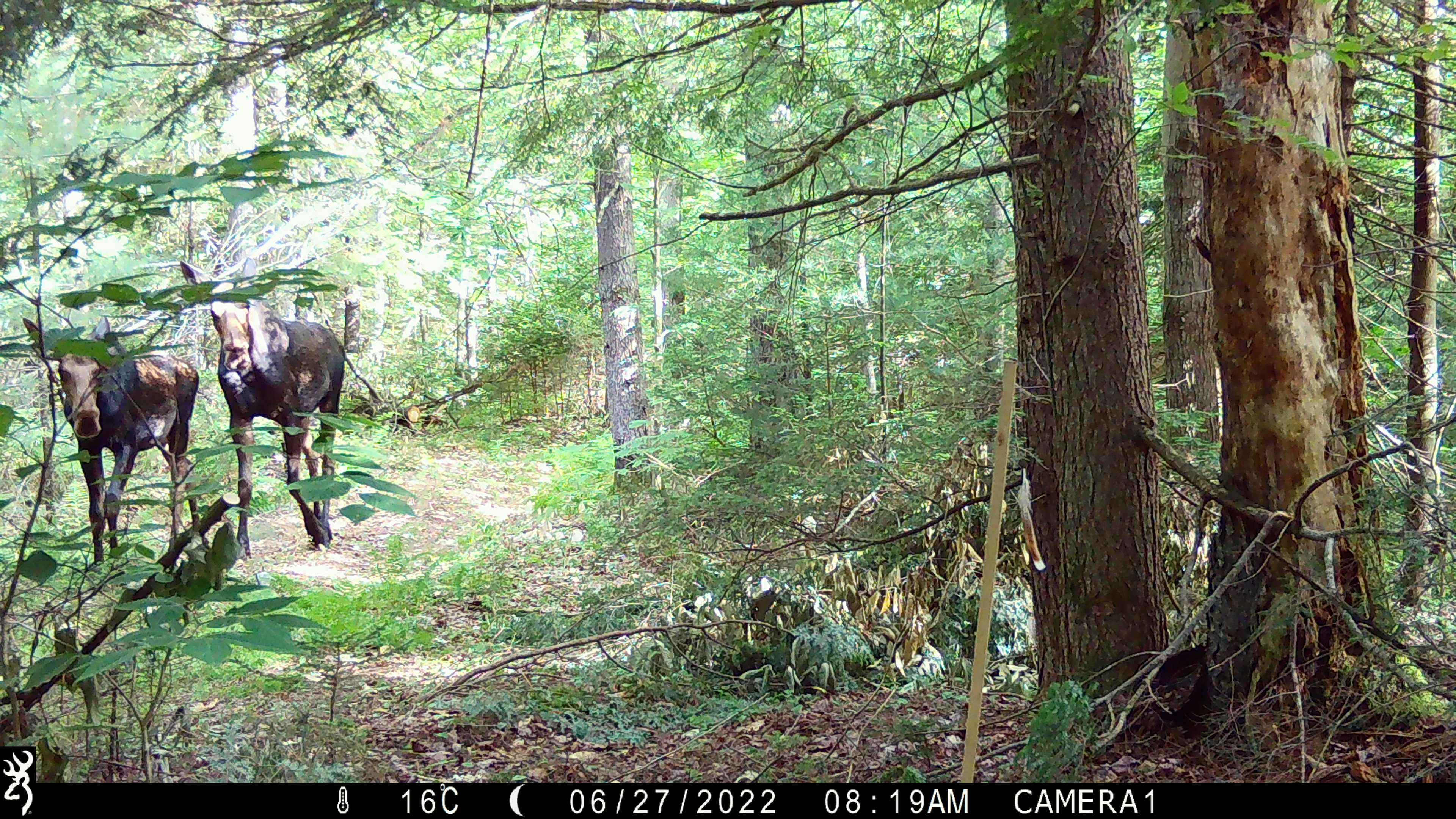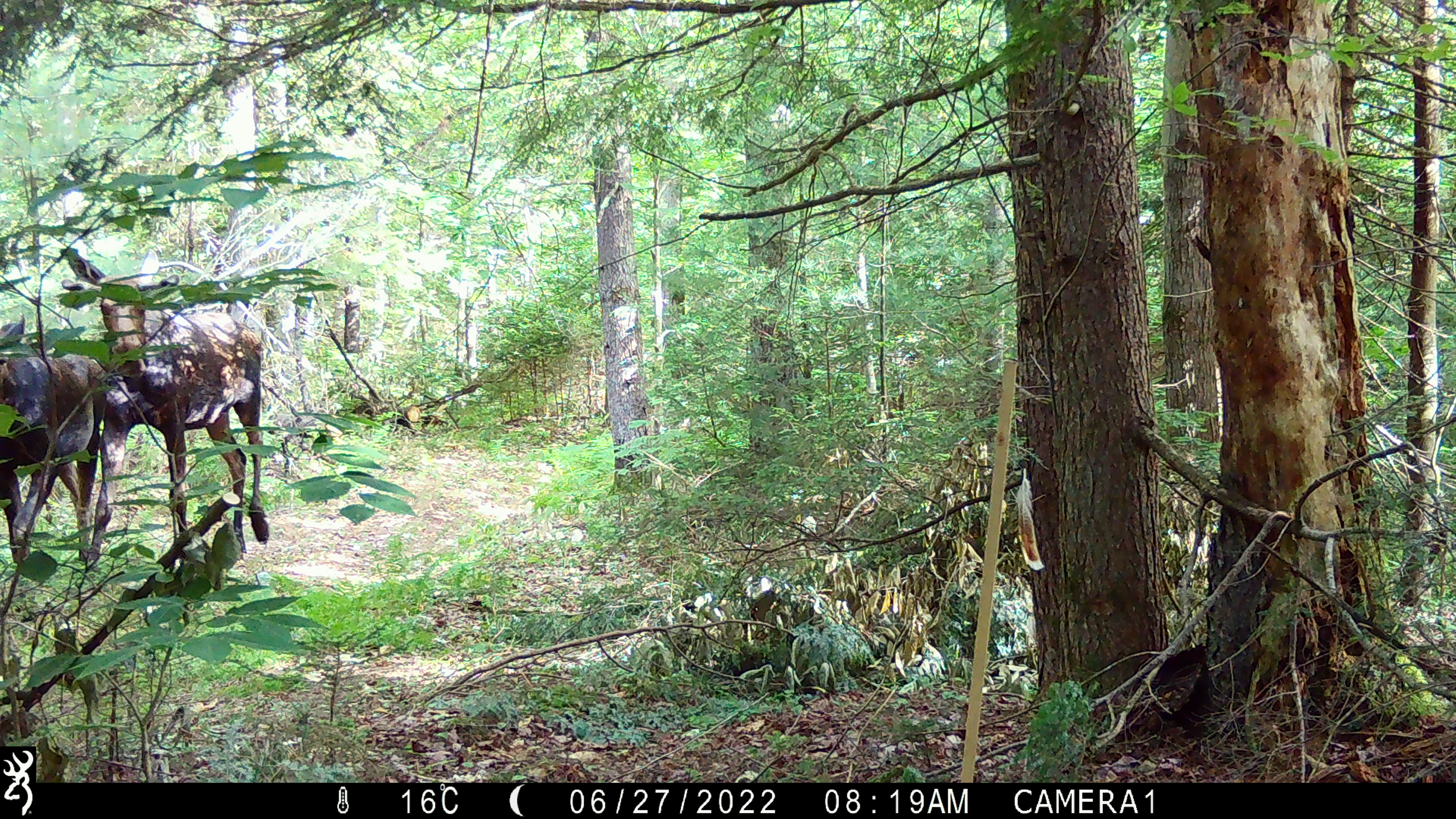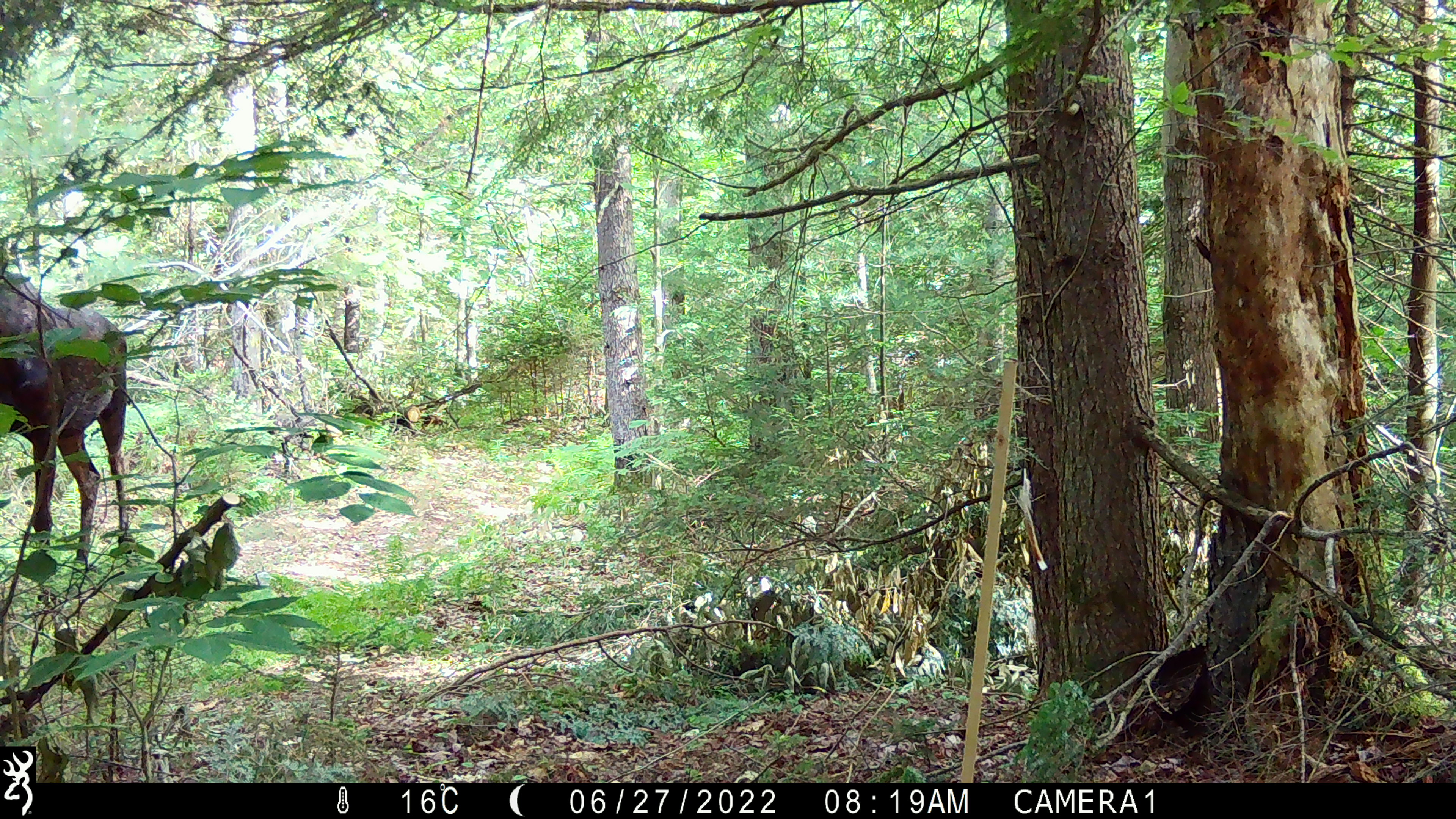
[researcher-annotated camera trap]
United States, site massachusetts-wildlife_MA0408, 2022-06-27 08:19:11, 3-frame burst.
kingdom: Animalia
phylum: Chordata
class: Mammalia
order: Artiodactyla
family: Cervidae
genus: Alces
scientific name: Alces alces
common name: moose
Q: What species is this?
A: Moose (Alces alces).